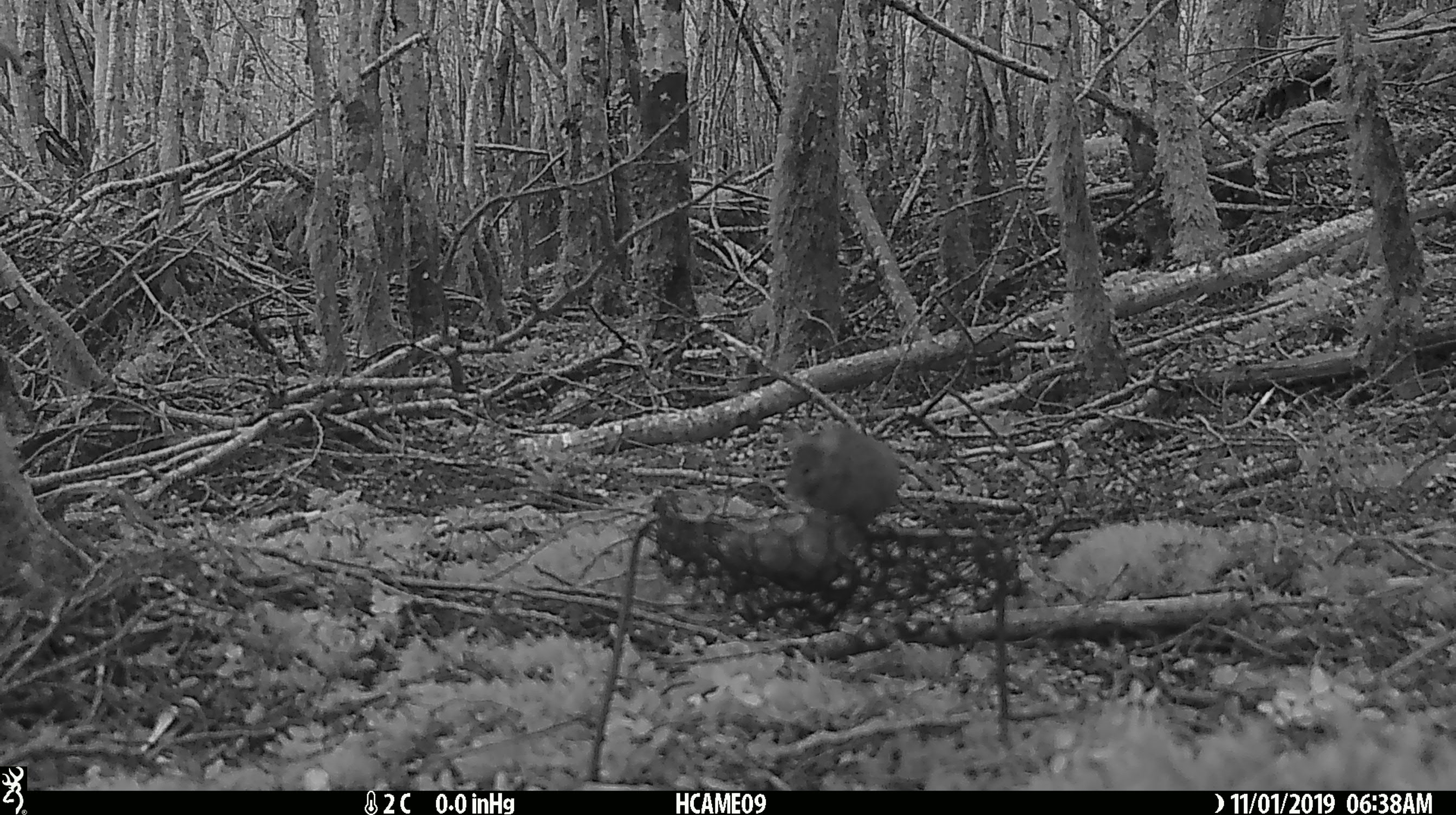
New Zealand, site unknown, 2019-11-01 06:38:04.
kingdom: Animalia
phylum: Chordata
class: Mammalia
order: Rodentia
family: Muridae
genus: Mus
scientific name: Mus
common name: mouse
Mouse (Mus).